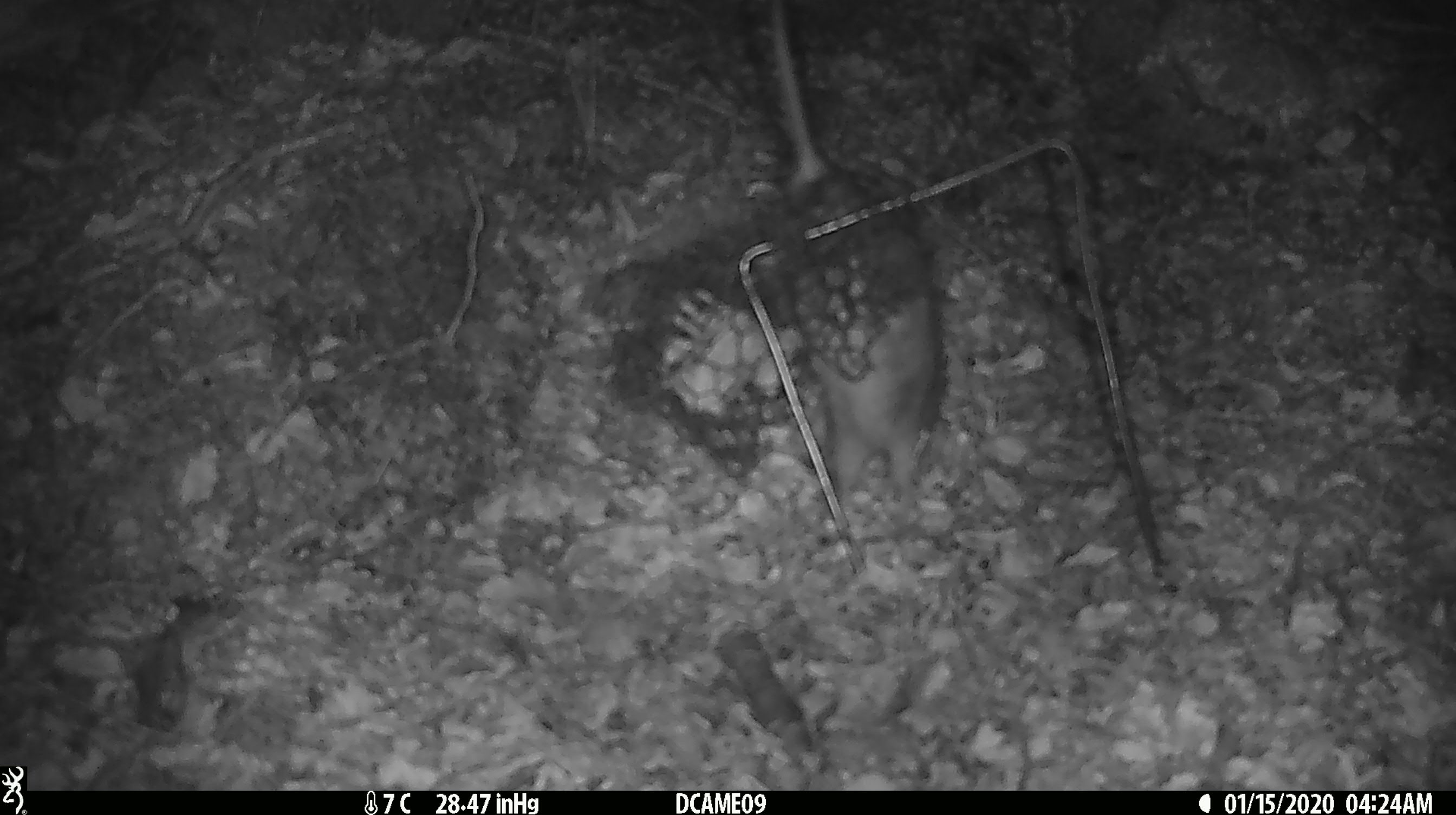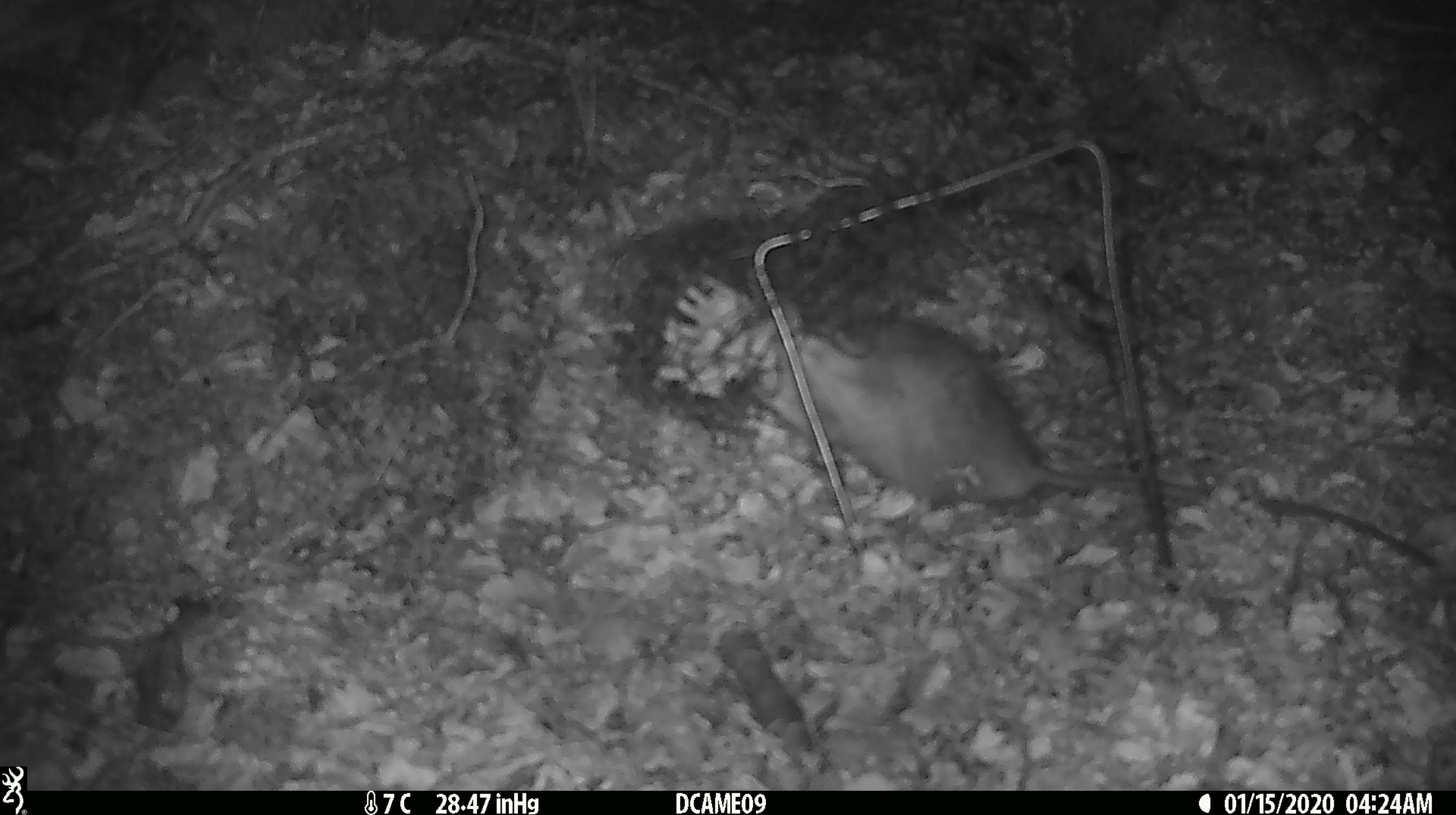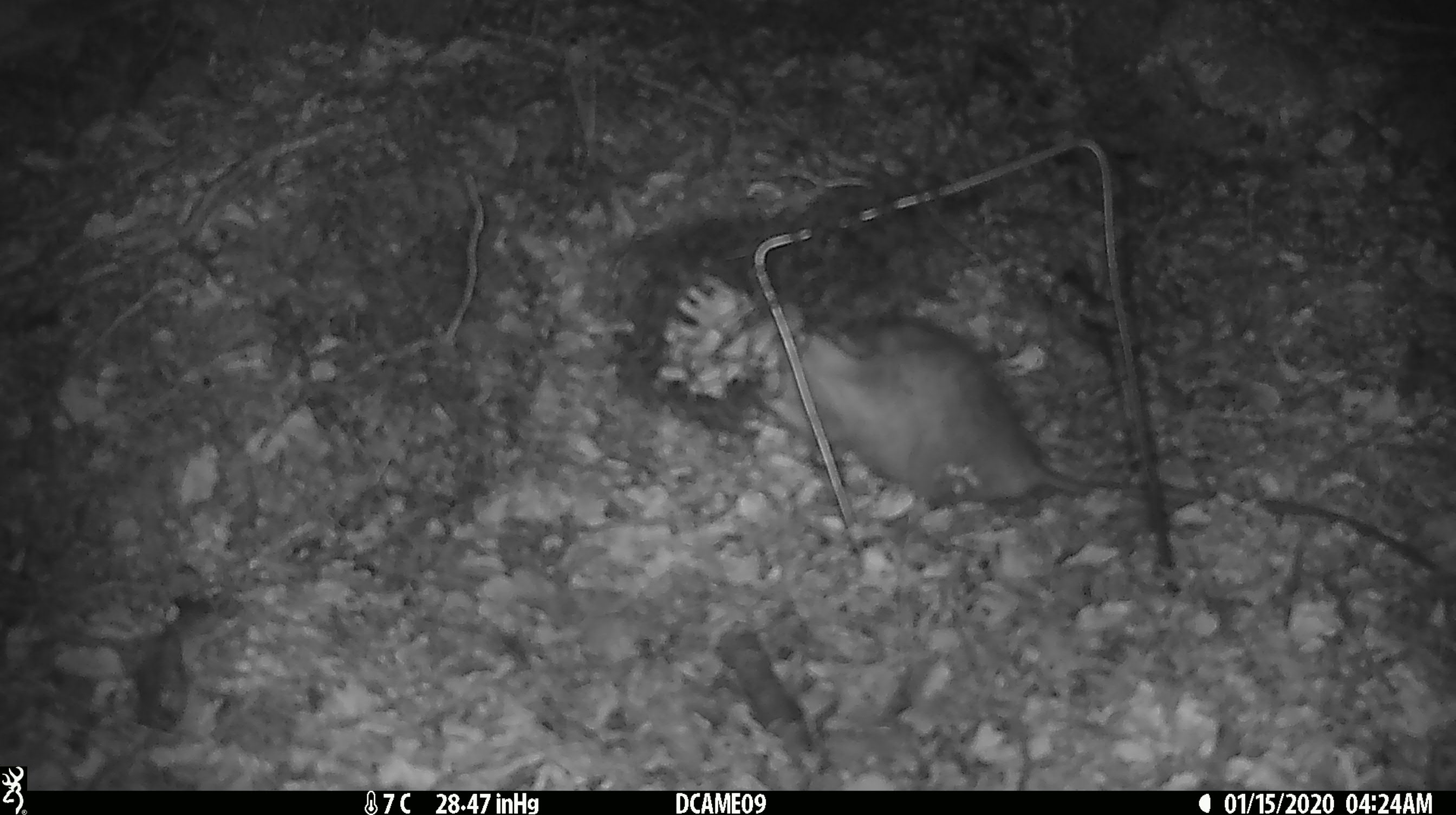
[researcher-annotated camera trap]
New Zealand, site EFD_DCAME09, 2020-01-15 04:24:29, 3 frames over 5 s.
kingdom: Animalia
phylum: Chordata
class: Mammalia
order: Rodentia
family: Muridae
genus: Rattus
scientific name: Rattus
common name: rat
Rat (Rattus).